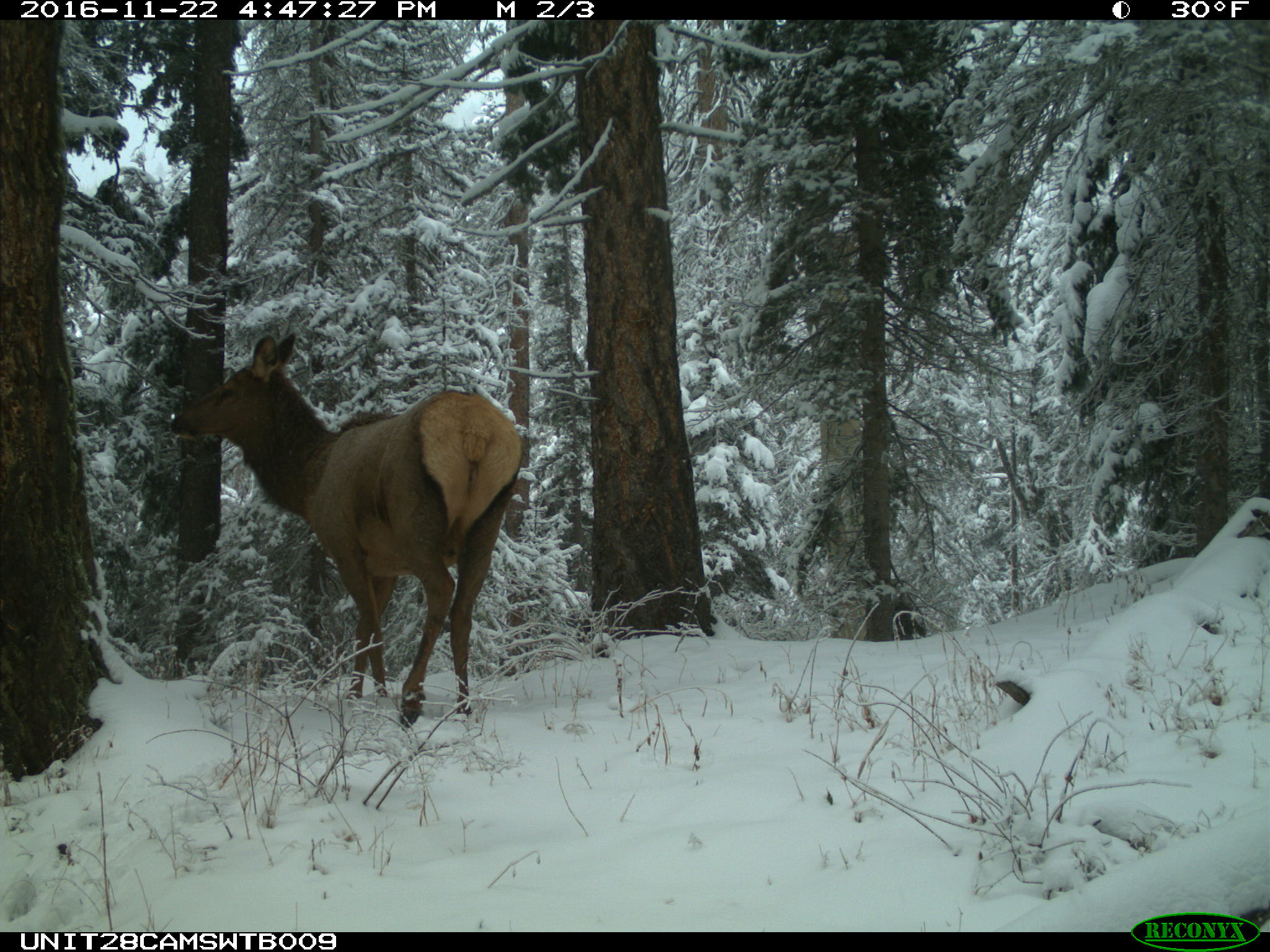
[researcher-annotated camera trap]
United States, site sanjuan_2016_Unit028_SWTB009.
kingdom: Animalia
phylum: Chordata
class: Mammalia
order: Artiodactyla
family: Cervidae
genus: Cervus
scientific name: Cervus elaphus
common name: red deer